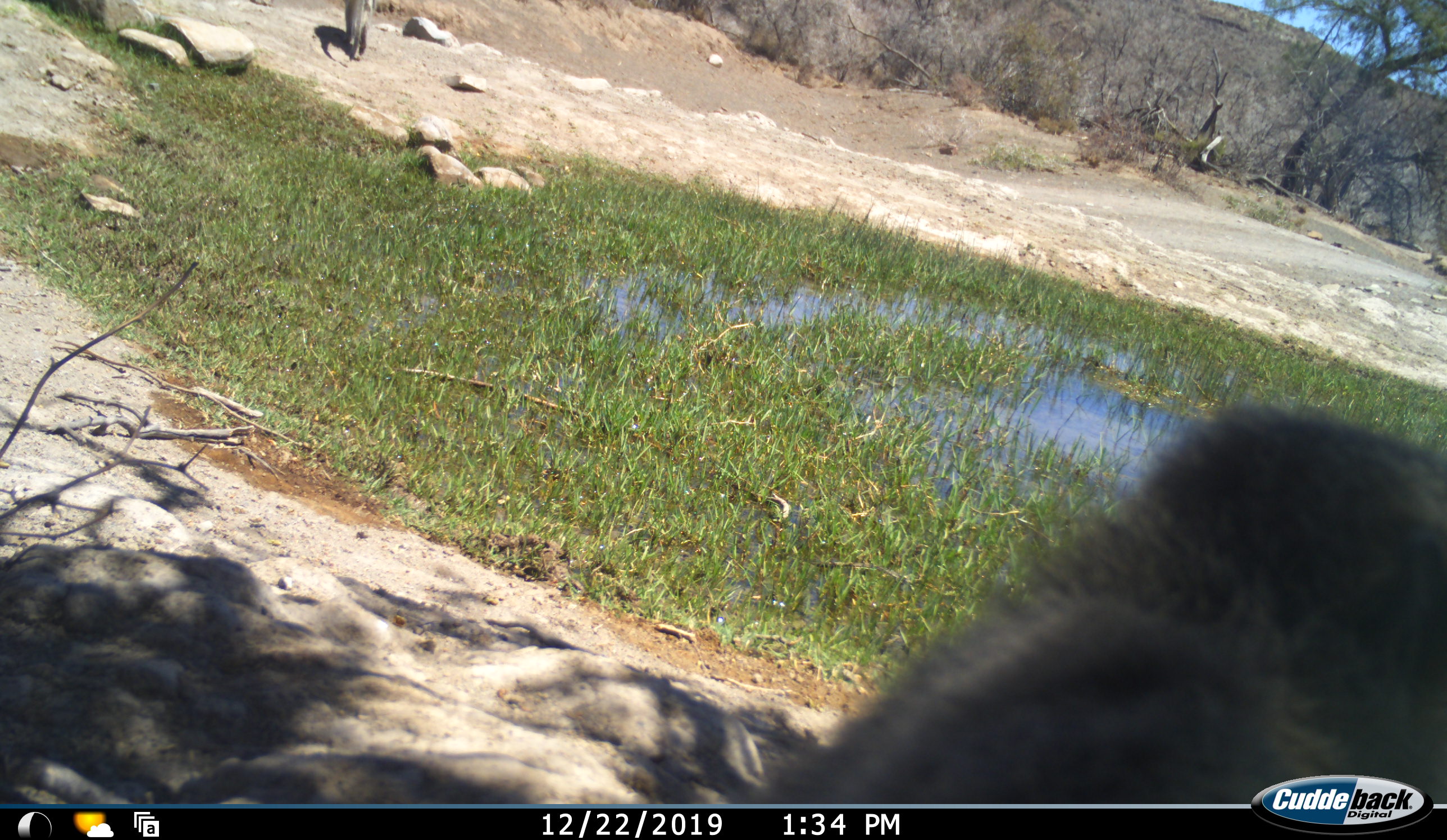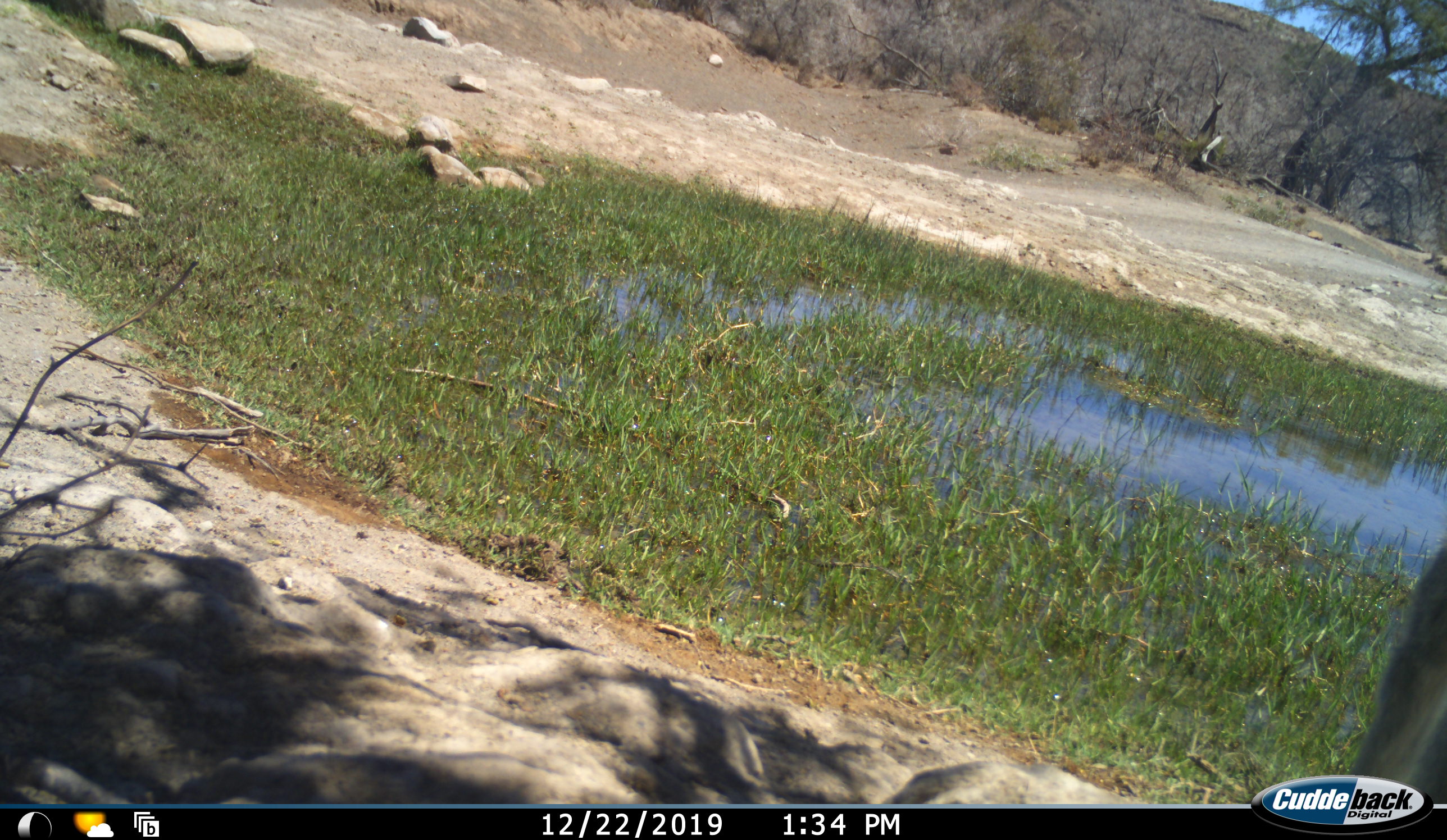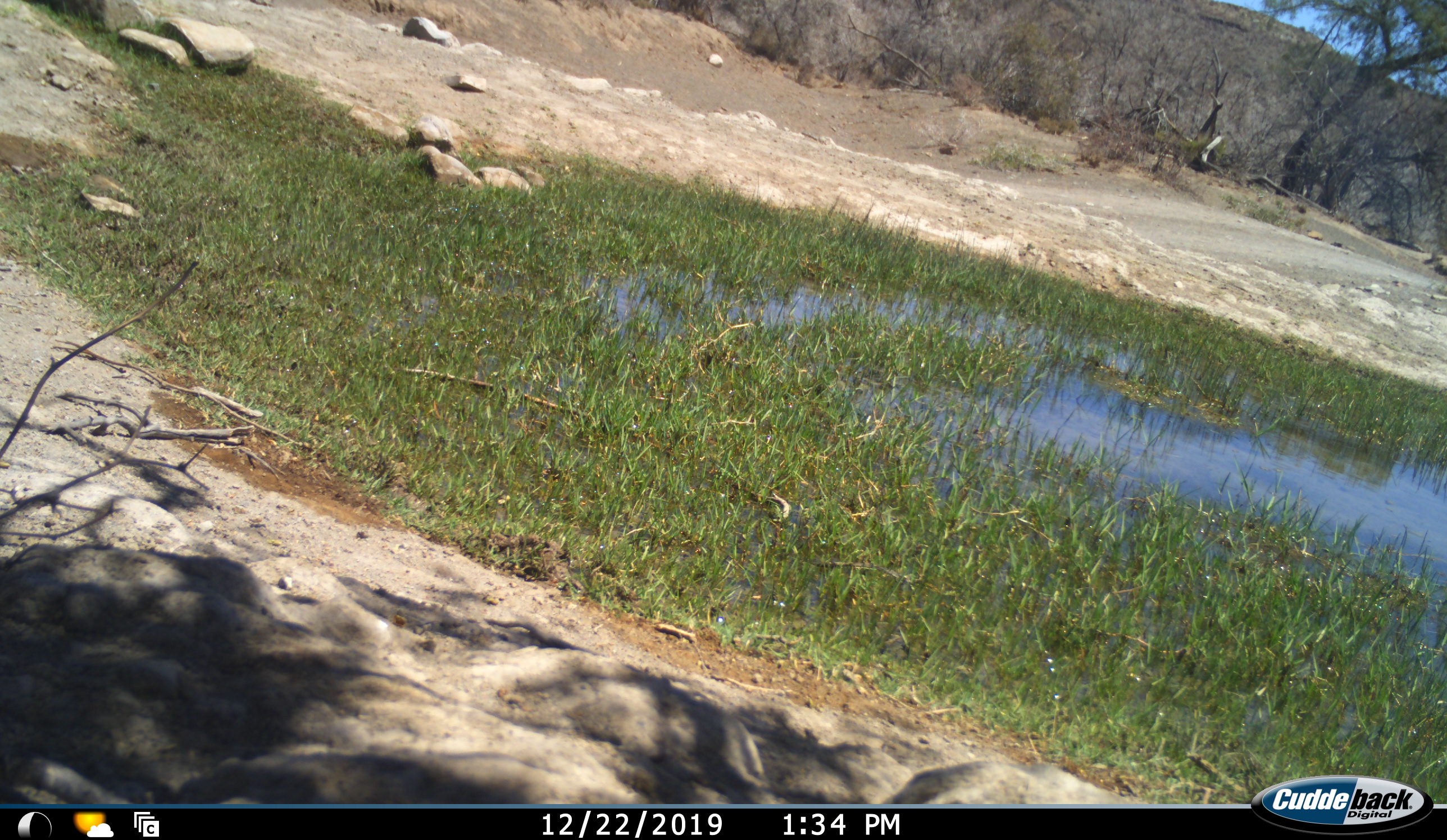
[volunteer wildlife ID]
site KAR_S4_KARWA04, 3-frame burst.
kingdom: Animalia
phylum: Chordata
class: Mammalia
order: Primates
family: Cercopithecidae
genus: Papio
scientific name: Papio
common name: baboon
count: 2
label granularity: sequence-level